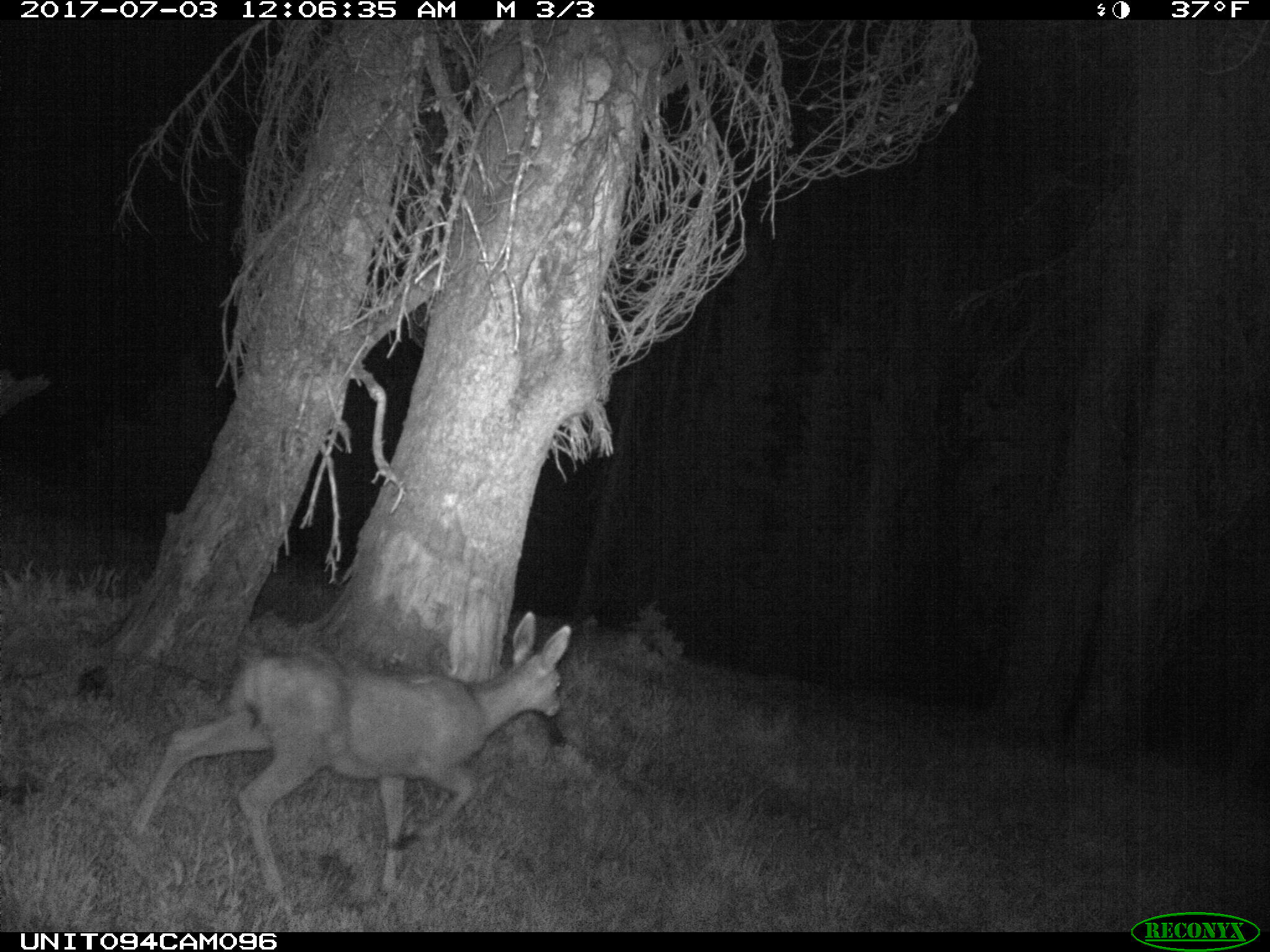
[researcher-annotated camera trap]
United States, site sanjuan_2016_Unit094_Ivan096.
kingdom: Animalia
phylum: Chordata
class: Mammalia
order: Artiodactyla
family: Cervidae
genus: Odocoileus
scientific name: Odocoileus hemionus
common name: mule deer